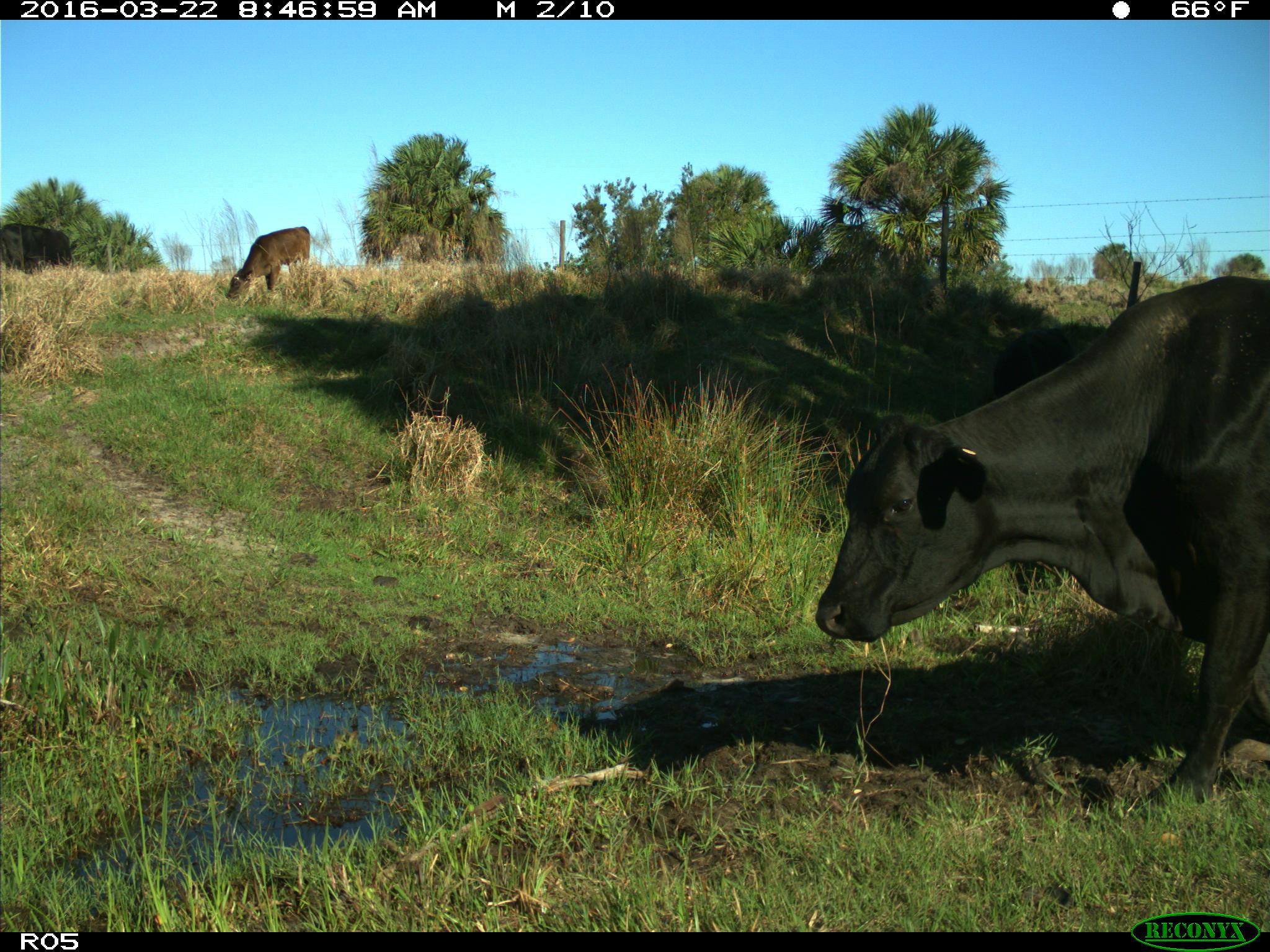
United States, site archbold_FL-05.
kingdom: Animalia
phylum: Chordata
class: Mammalia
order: Artiodactyla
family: Bovidae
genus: Bos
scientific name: Bos taurus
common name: domestic cow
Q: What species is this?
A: Bos taurus (domestic cow).